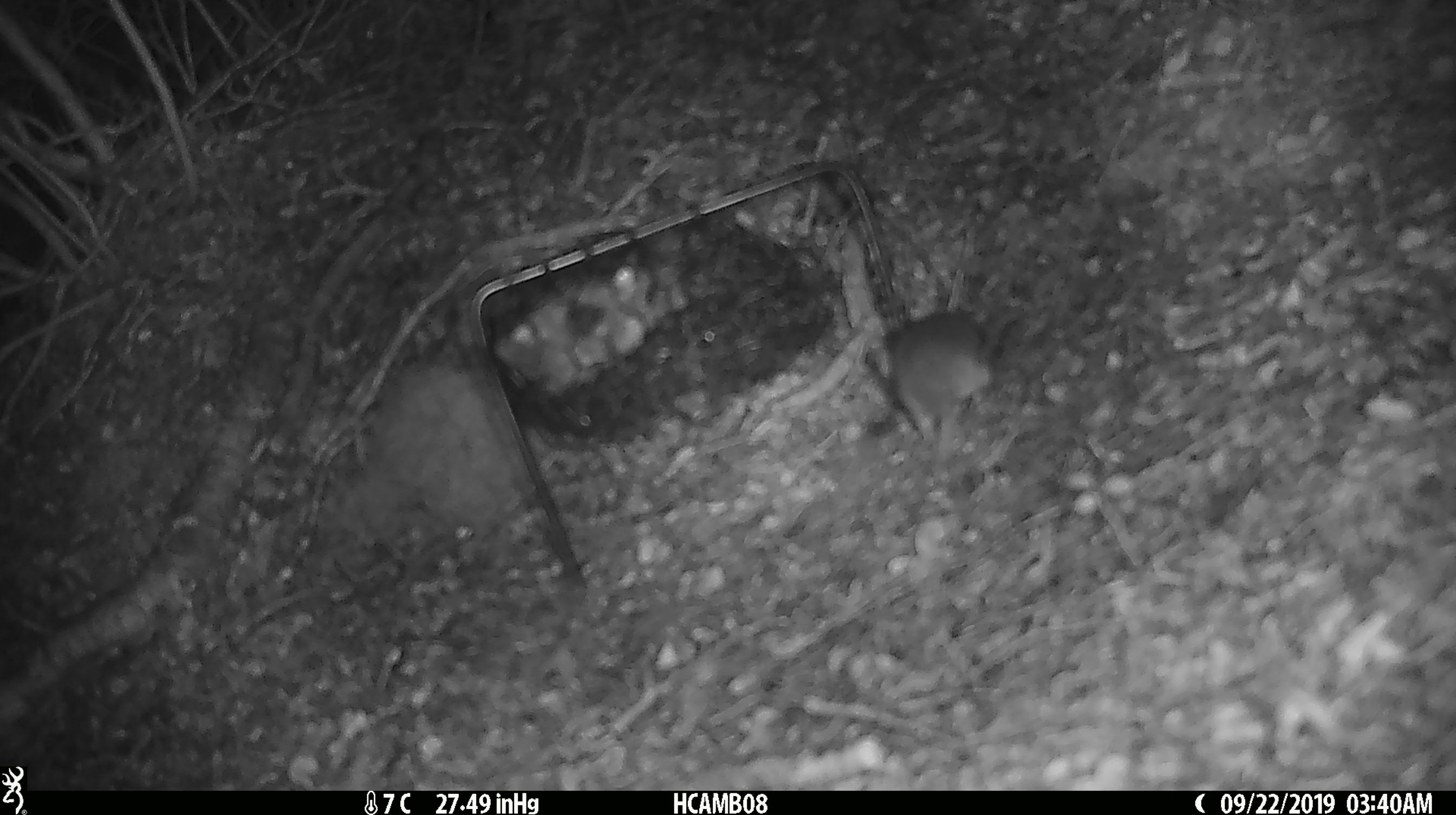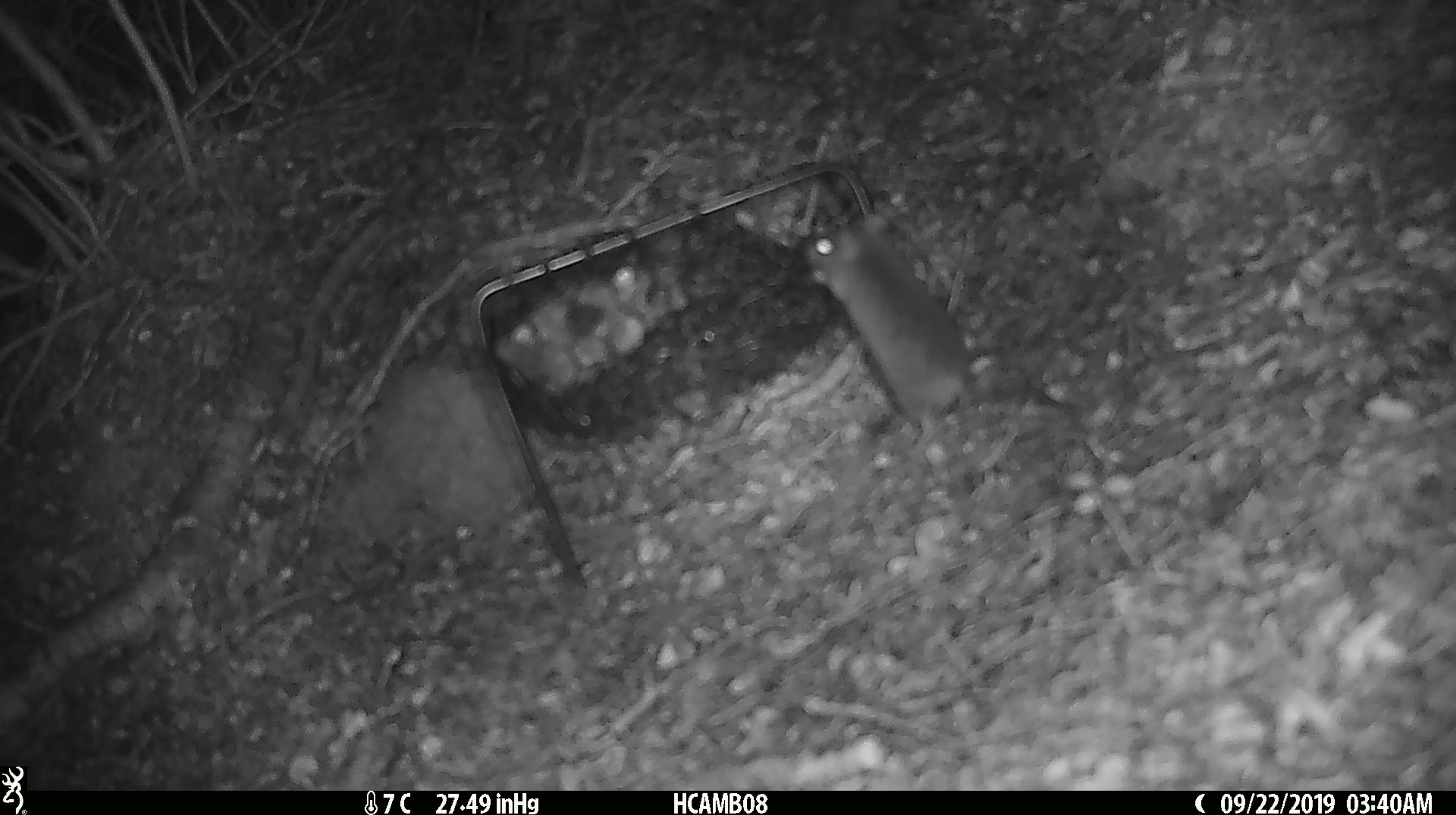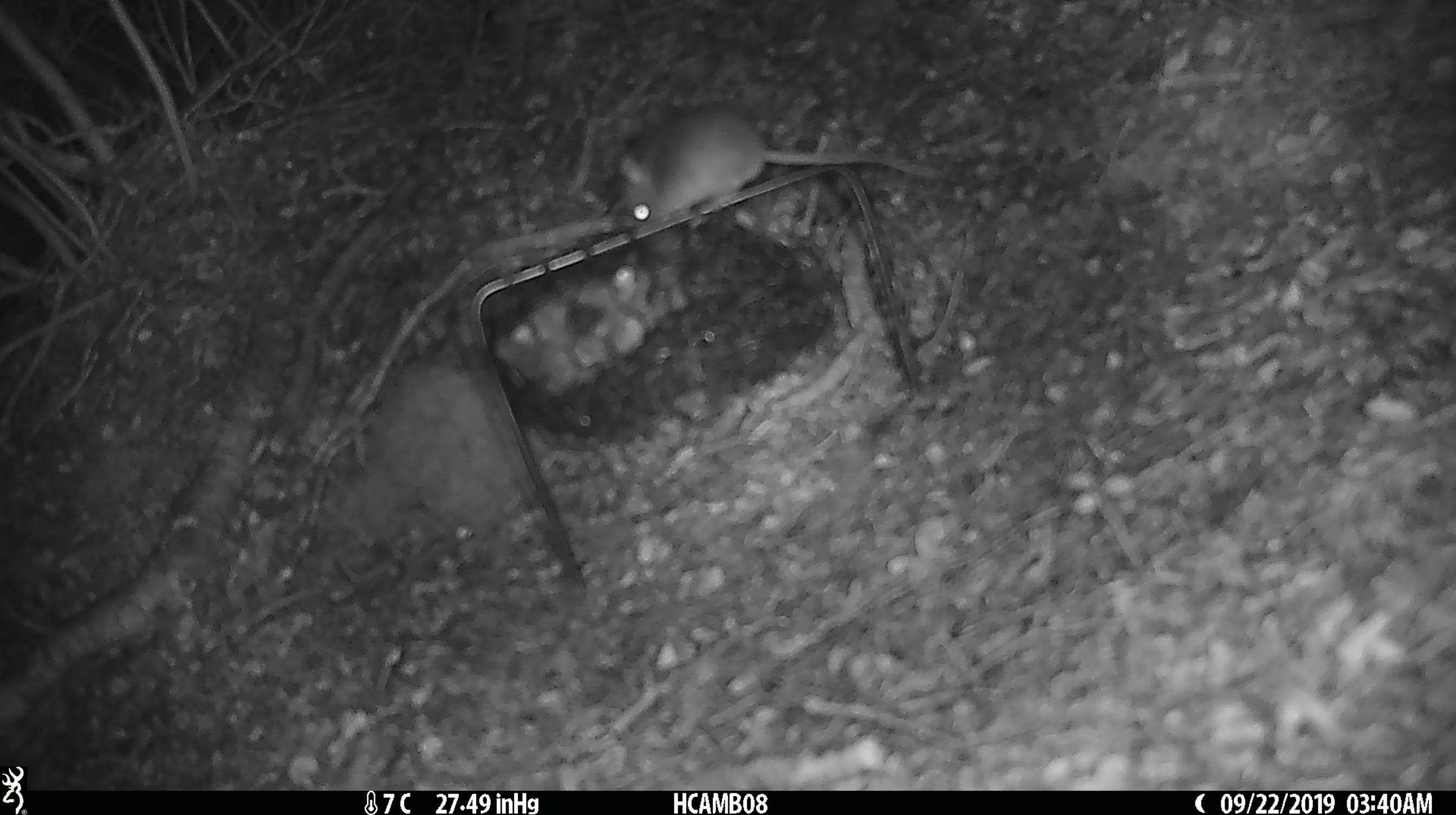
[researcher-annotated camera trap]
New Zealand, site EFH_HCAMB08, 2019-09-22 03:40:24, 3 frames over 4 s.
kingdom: Animalia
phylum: Chordata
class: Mammalia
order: Rodentia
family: Muridae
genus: Mus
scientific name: Mus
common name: mouse